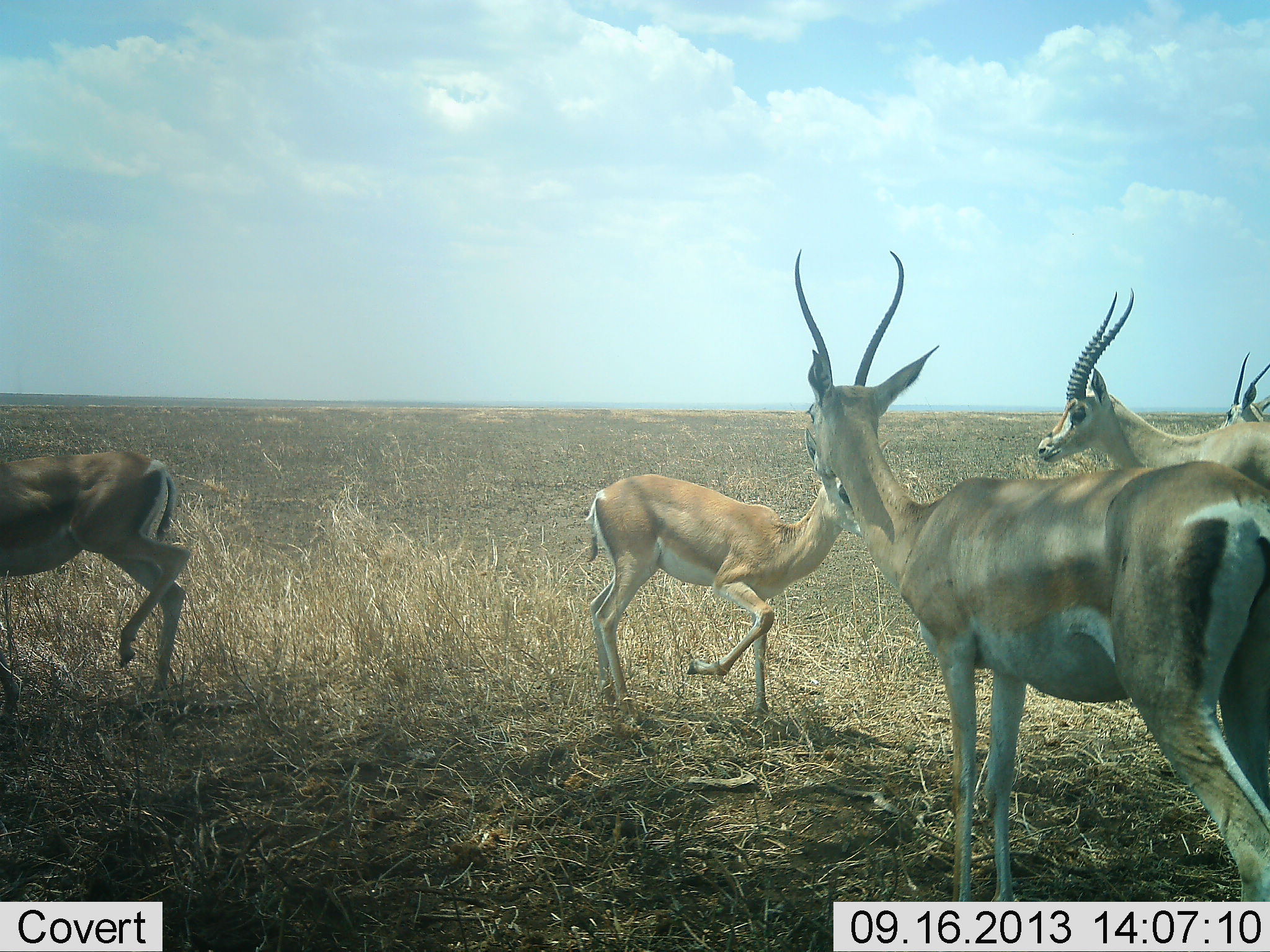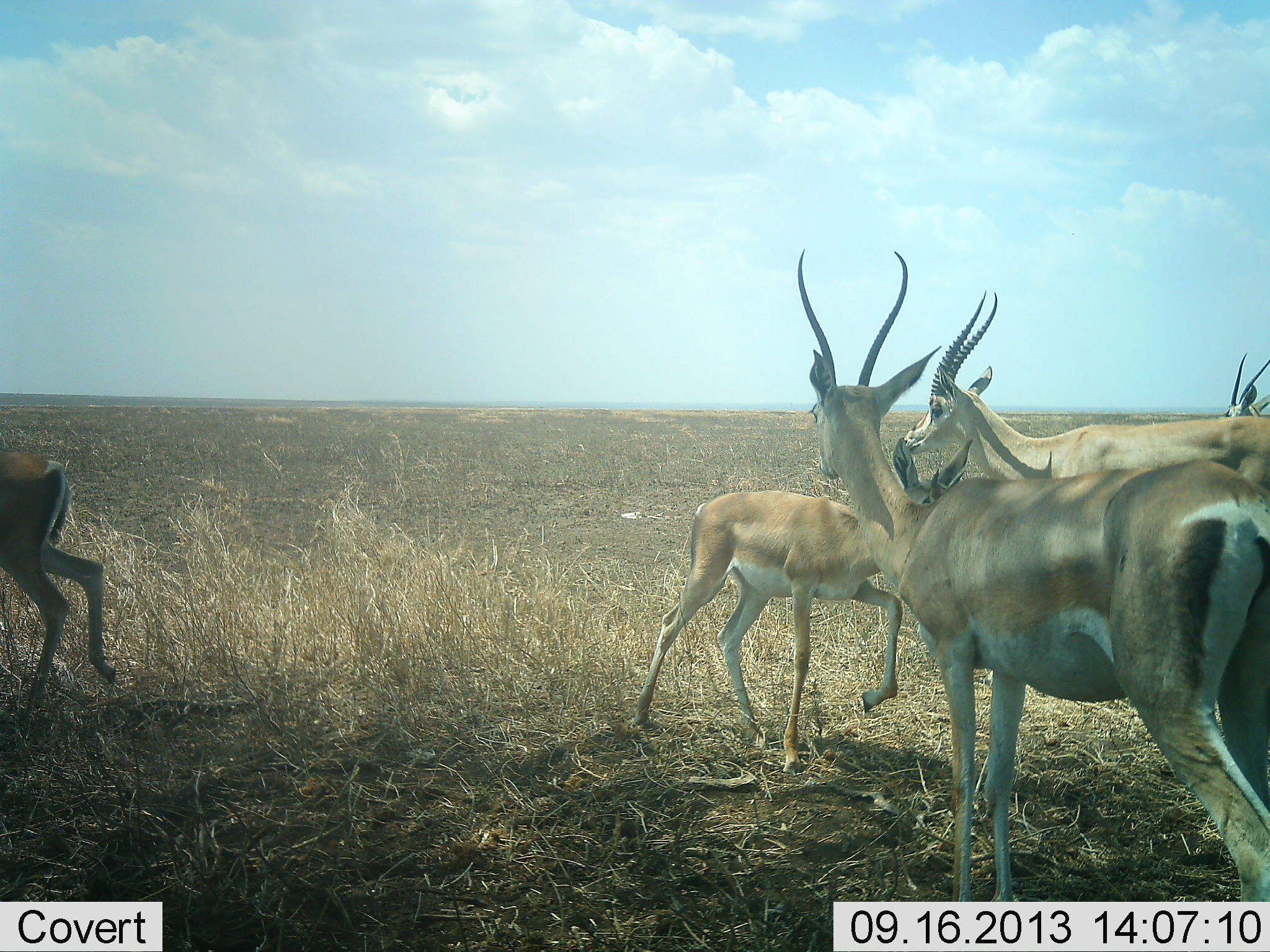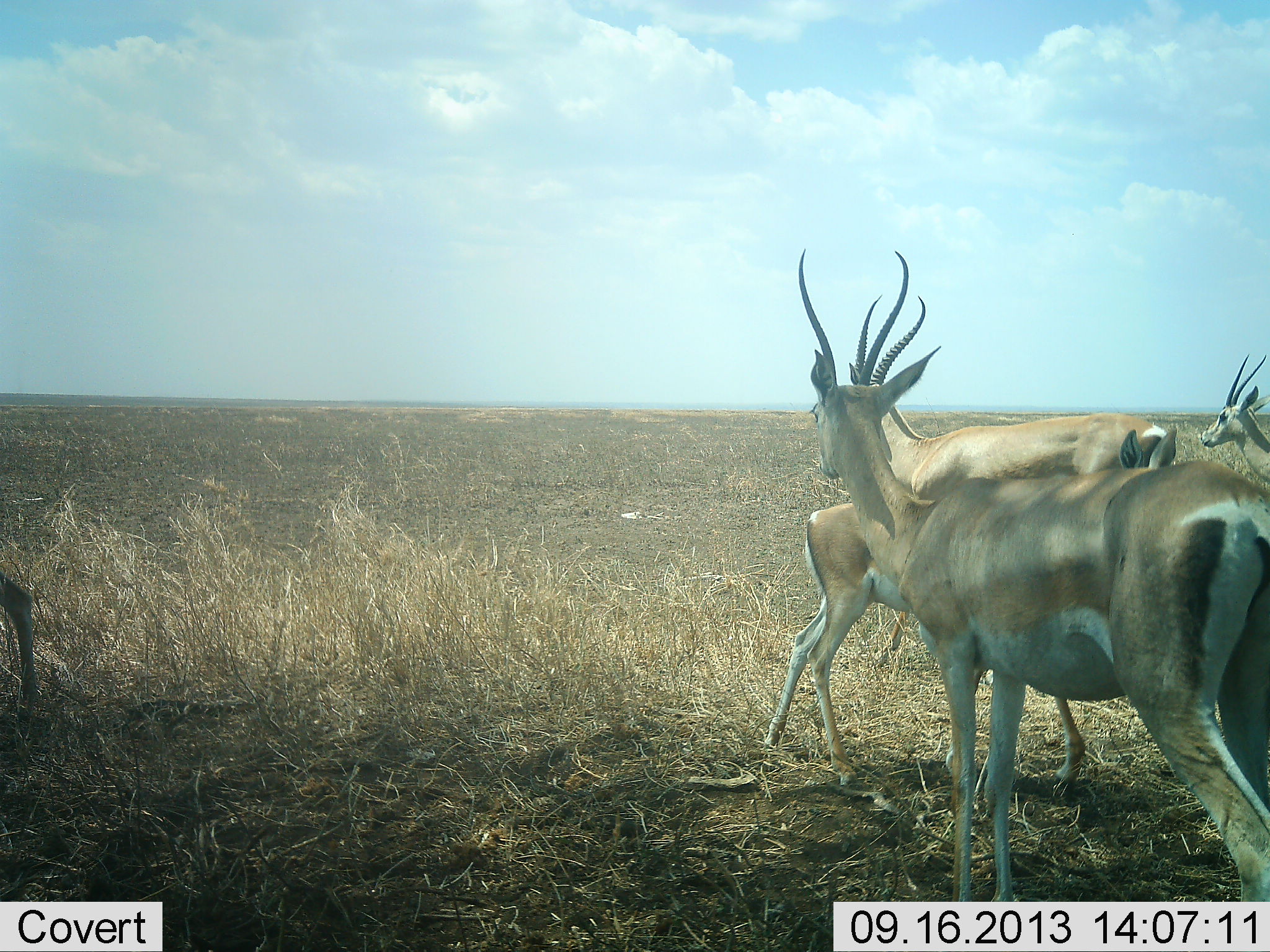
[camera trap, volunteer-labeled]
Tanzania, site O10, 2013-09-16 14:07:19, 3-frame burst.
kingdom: Animalia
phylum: Chordata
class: Mammalia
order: Artiodactyla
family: Bovidae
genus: Nanger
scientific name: Nanger granti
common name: grant's gazelle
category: gazellegrants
Gazellegrants (grant's gazelle) (Nanger granti), count 5. Behavior (volunteer vote fractions): standing 94%, resting 0%, moving 71%, interacting 18%. Young present (vote fraction): 53%. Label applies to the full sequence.